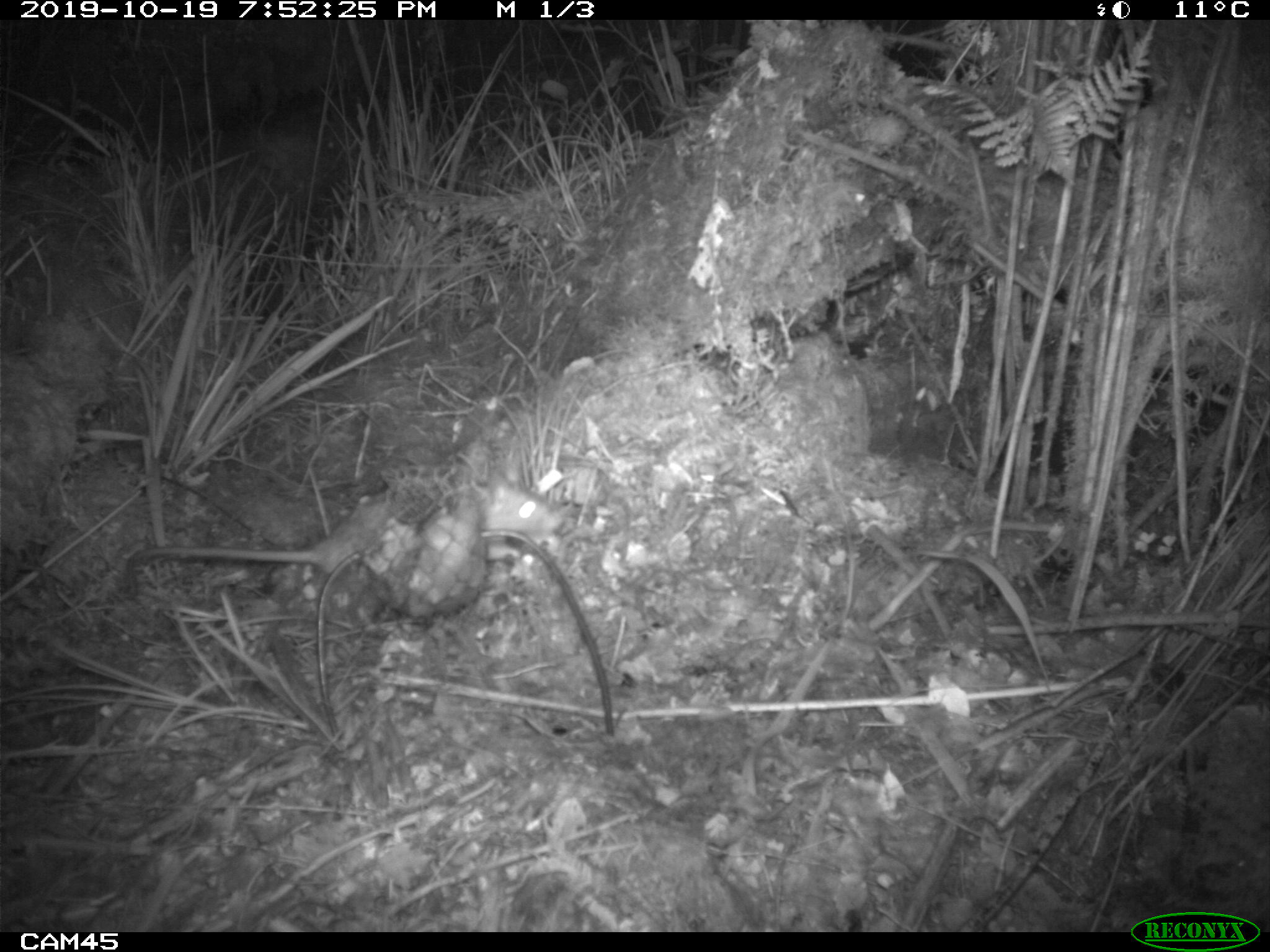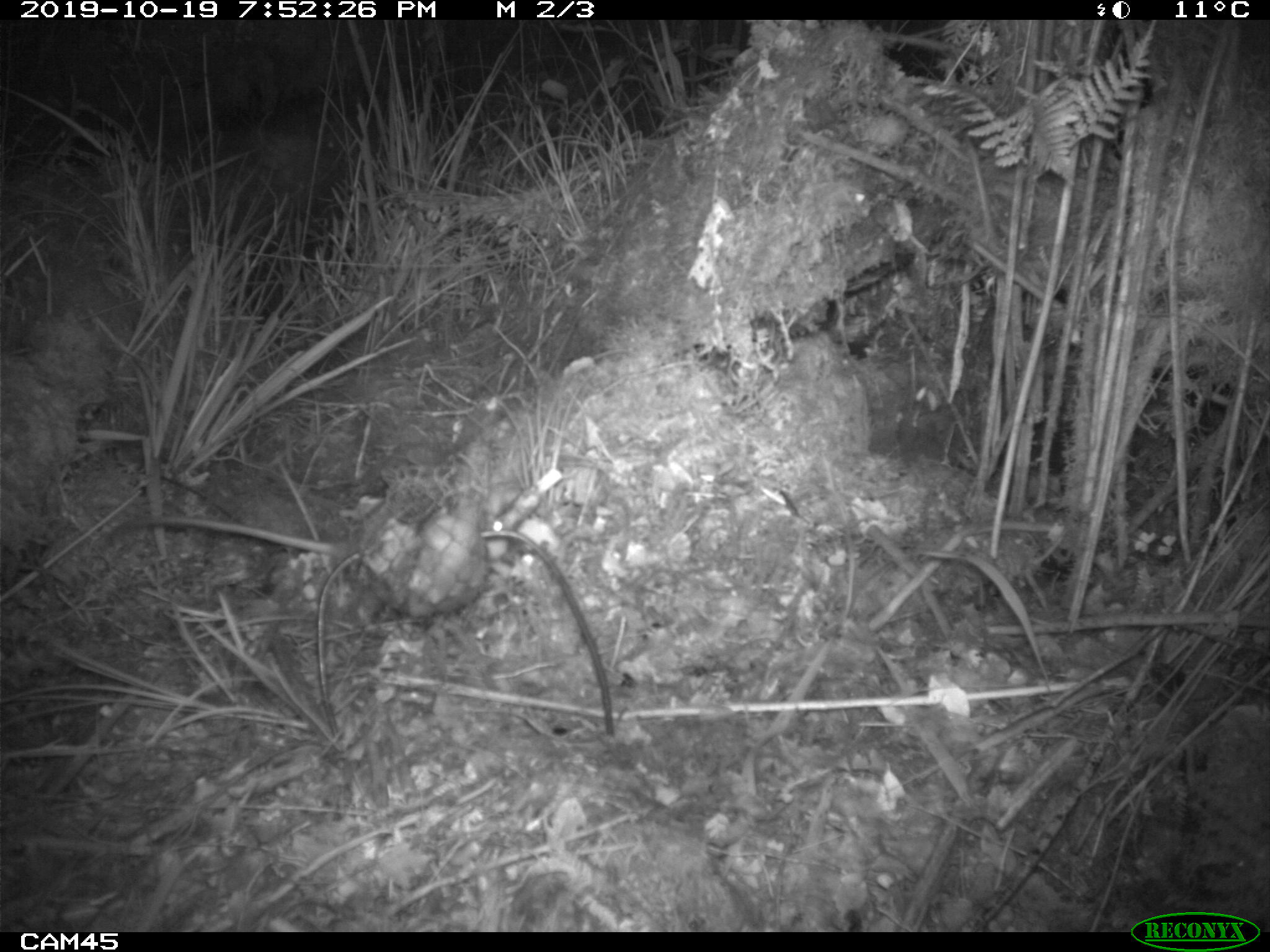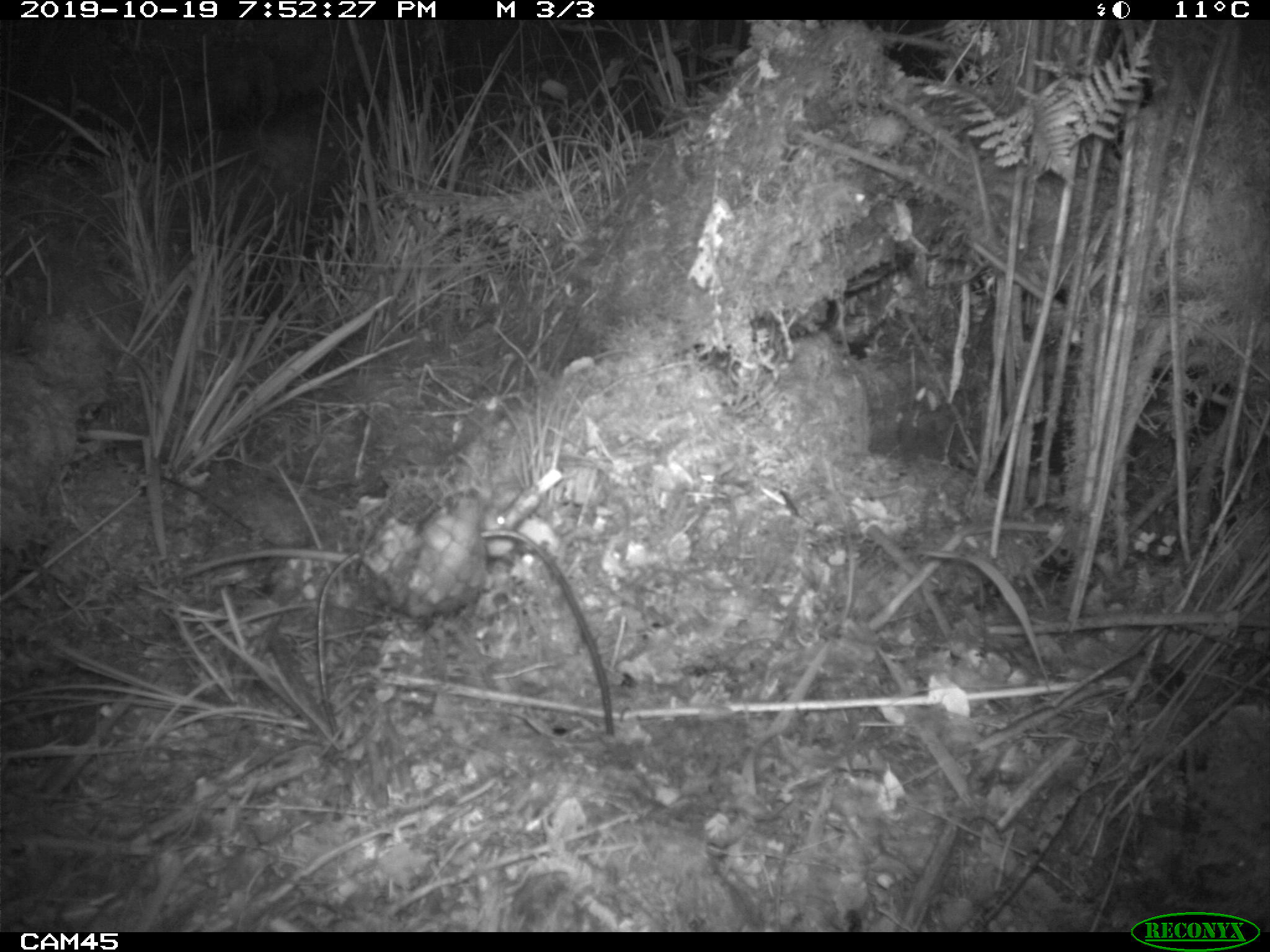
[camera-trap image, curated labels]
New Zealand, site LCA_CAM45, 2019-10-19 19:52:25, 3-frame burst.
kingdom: Animalia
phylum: Chordata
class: Mammalia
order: Rodentia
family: Muridae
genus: Rattus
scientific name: Rattus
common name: rat